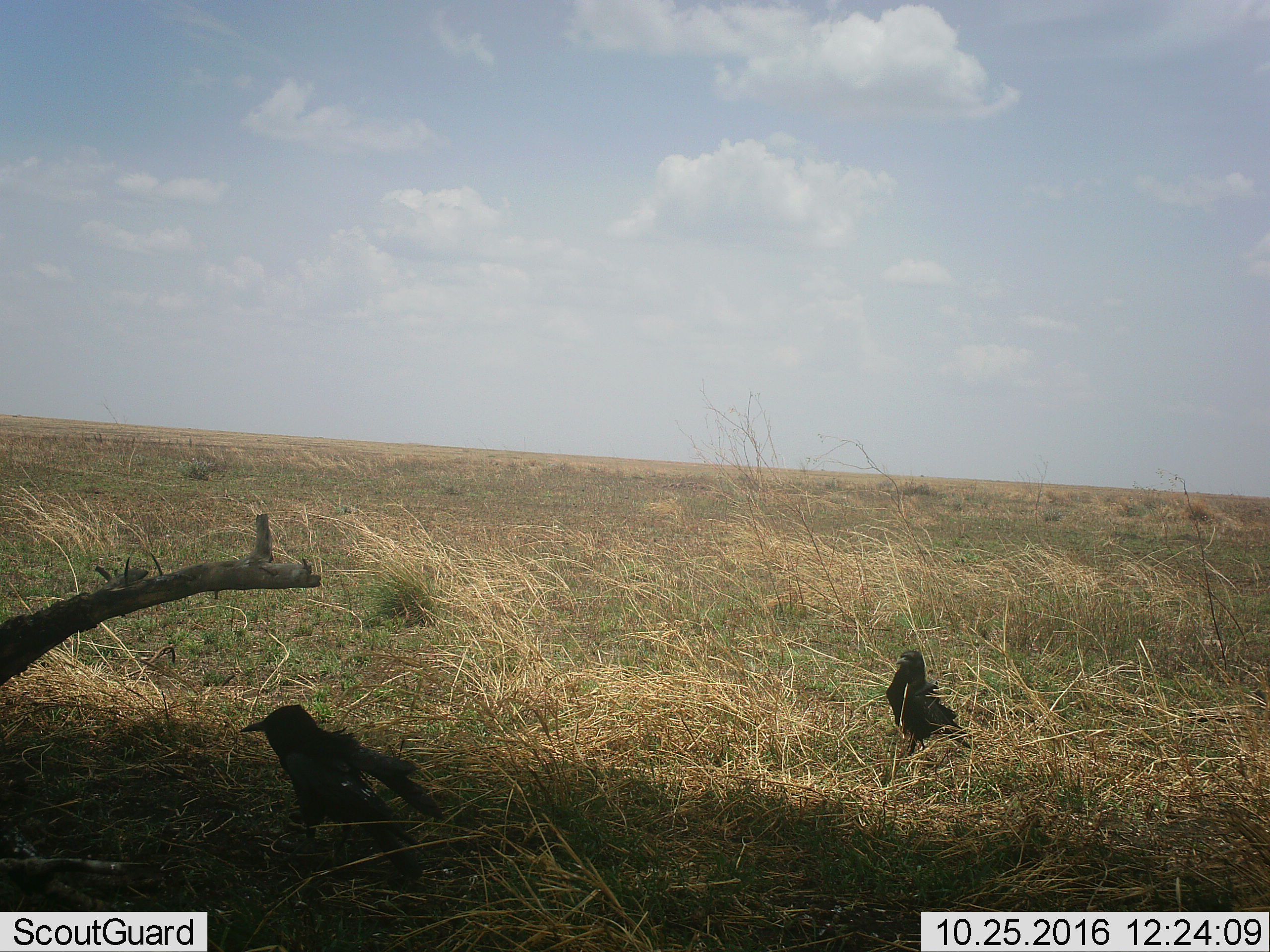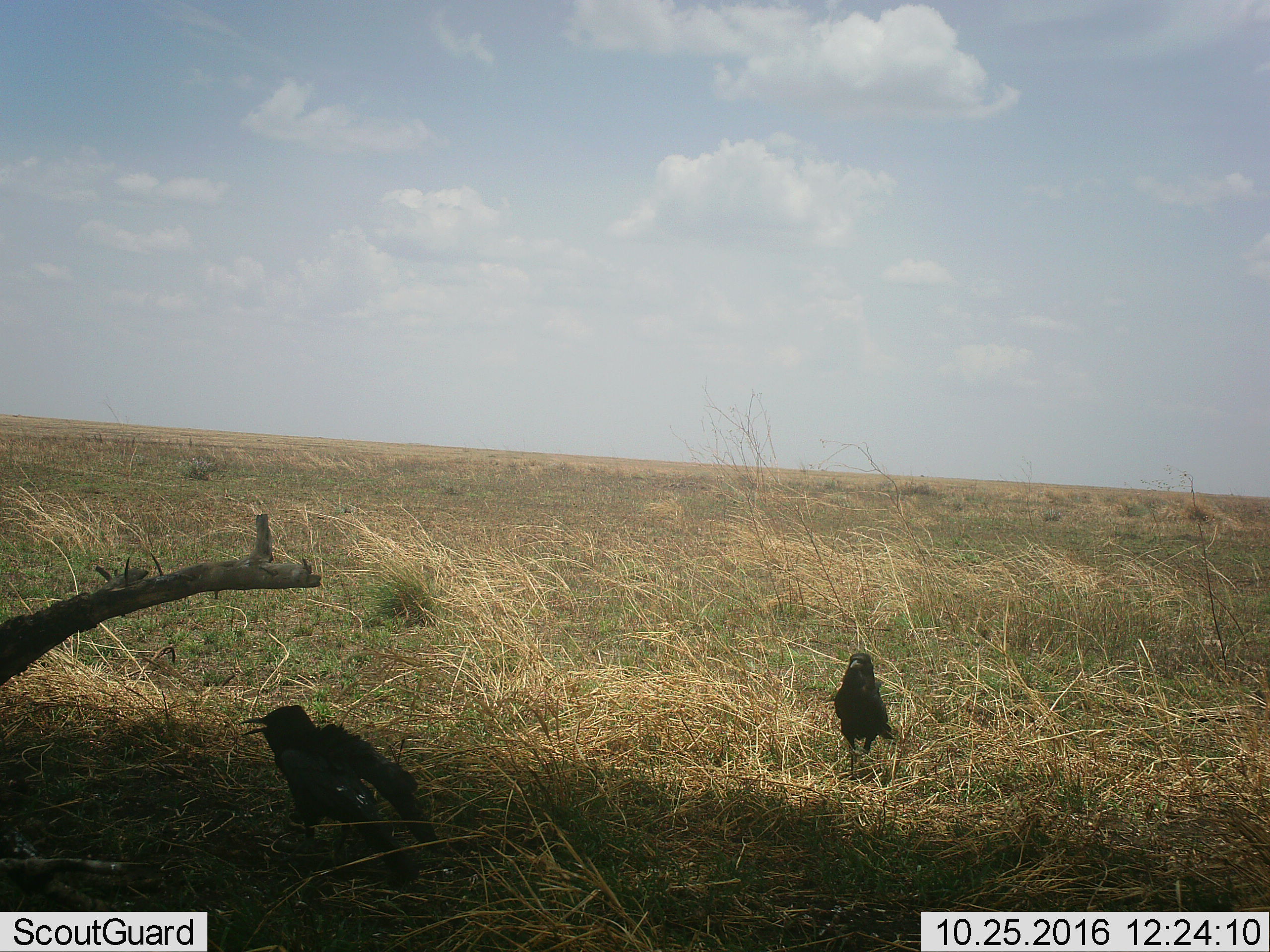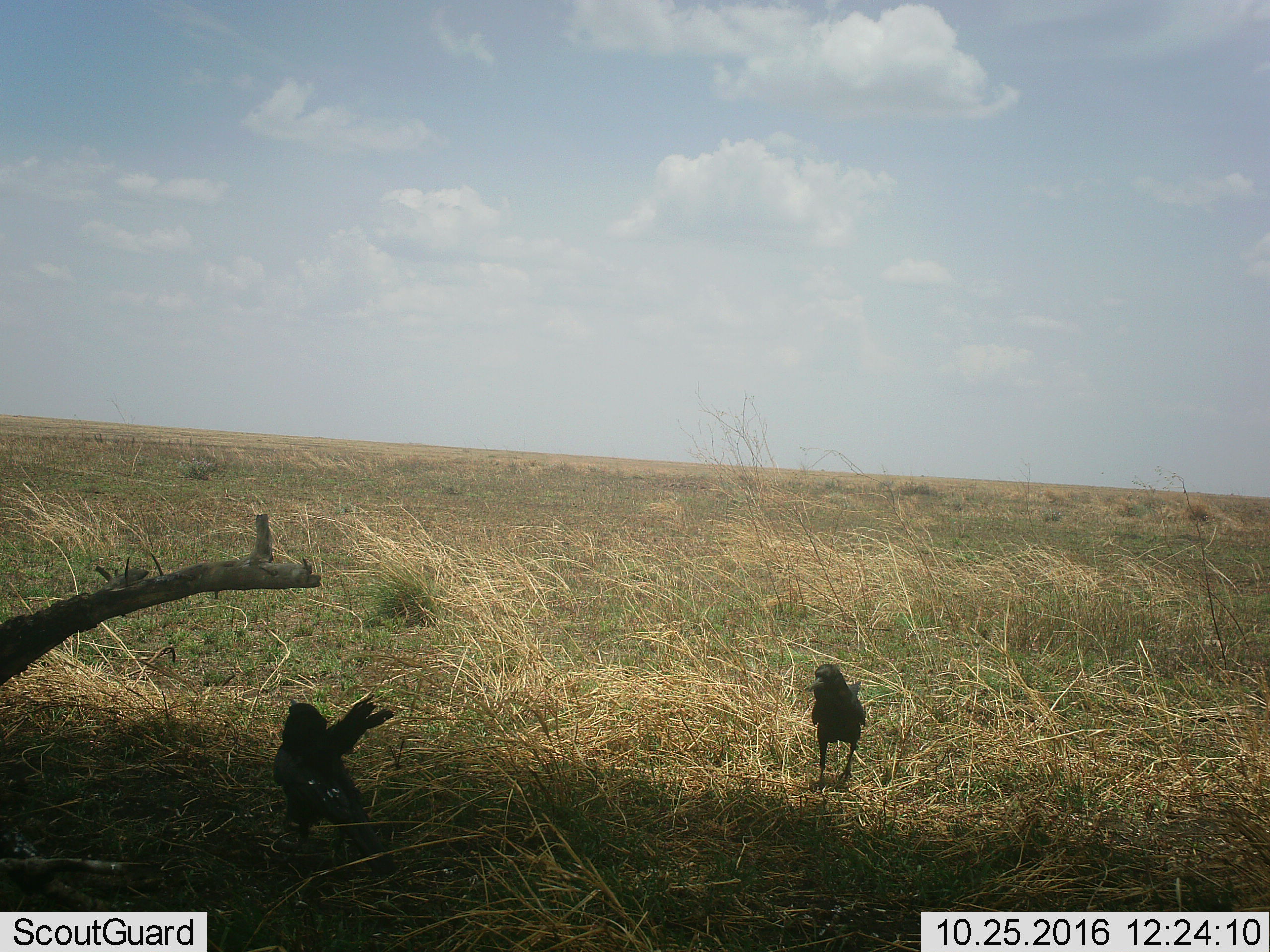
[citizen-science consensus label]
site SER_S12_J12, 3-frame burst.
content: unidentified animal